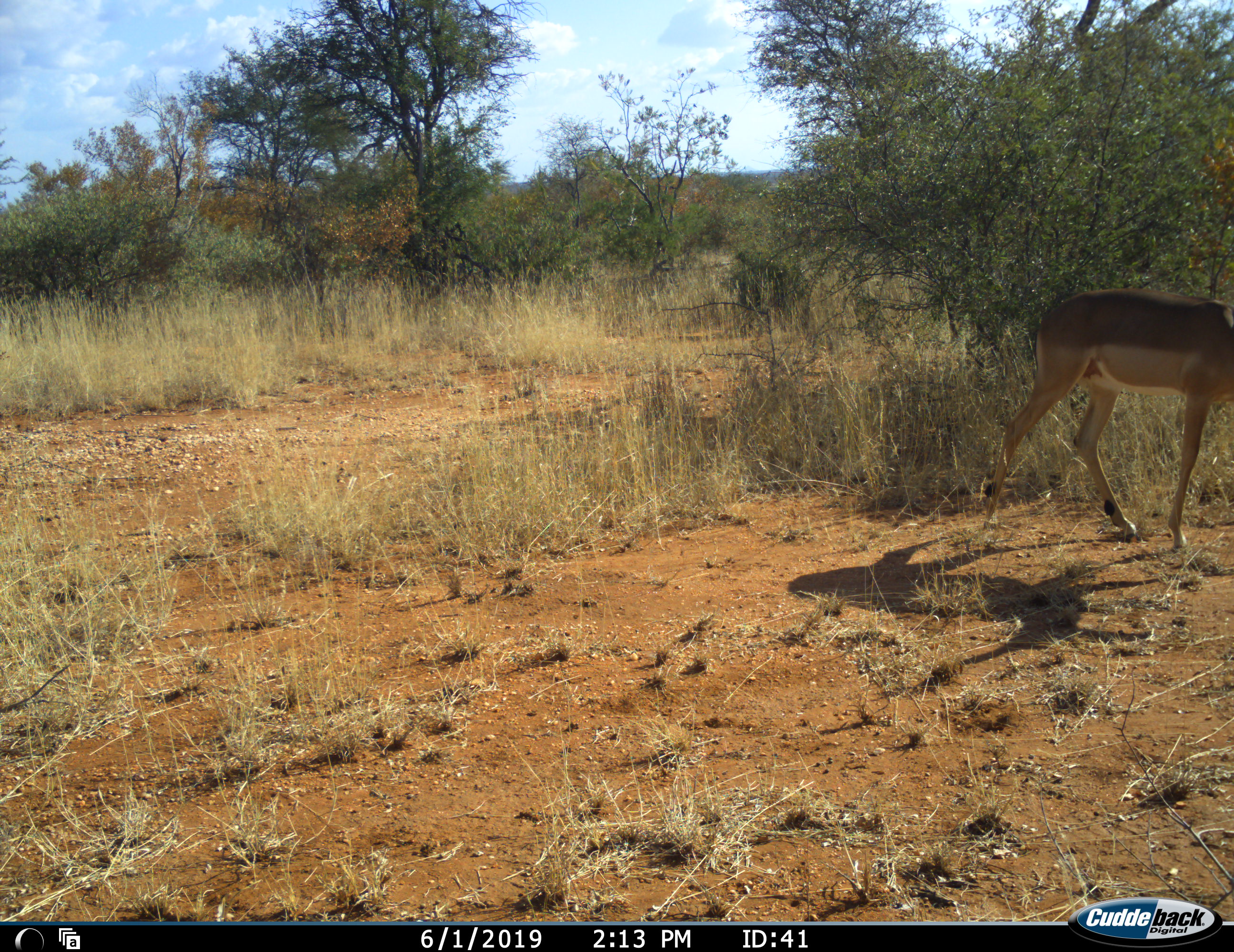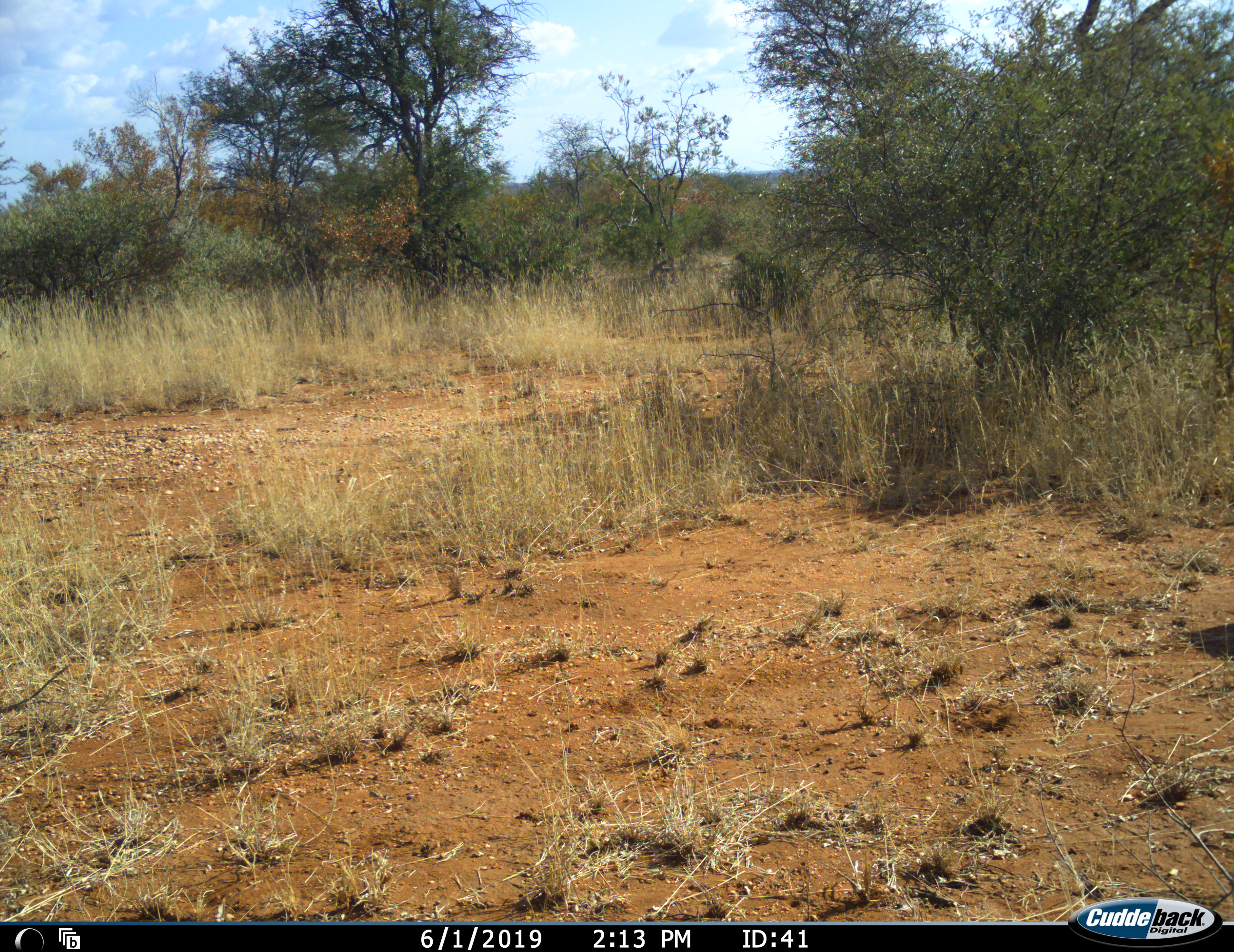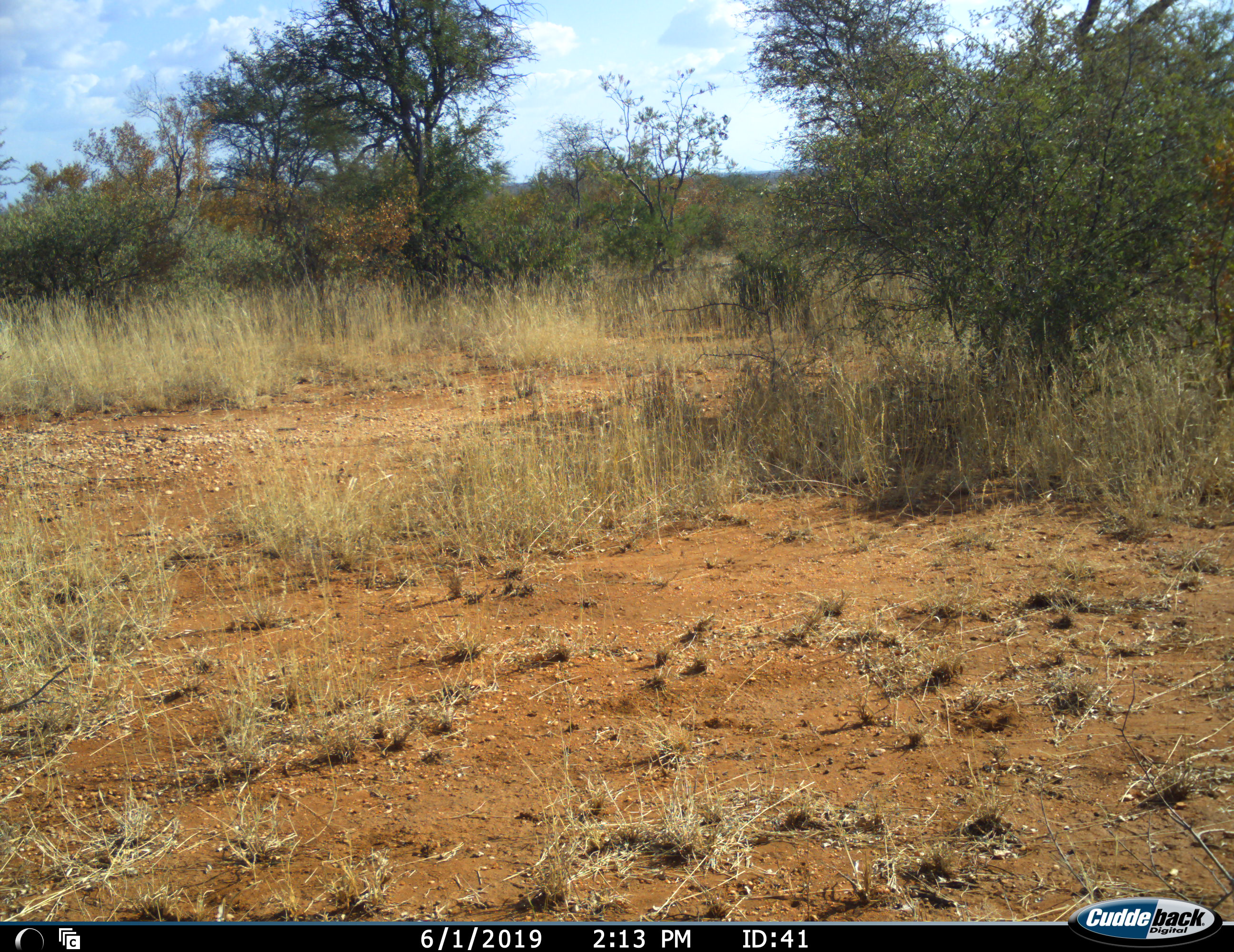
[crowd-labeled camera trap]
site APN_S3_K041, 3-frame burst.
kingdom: Animalia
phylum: Chordata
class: Mammalia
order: Artiodactyla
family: Bovidae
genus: Aepyceros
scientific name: Aepyceros melampus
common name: impala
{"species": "impala (Aepyceros melampus)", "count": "1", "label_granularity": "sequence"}